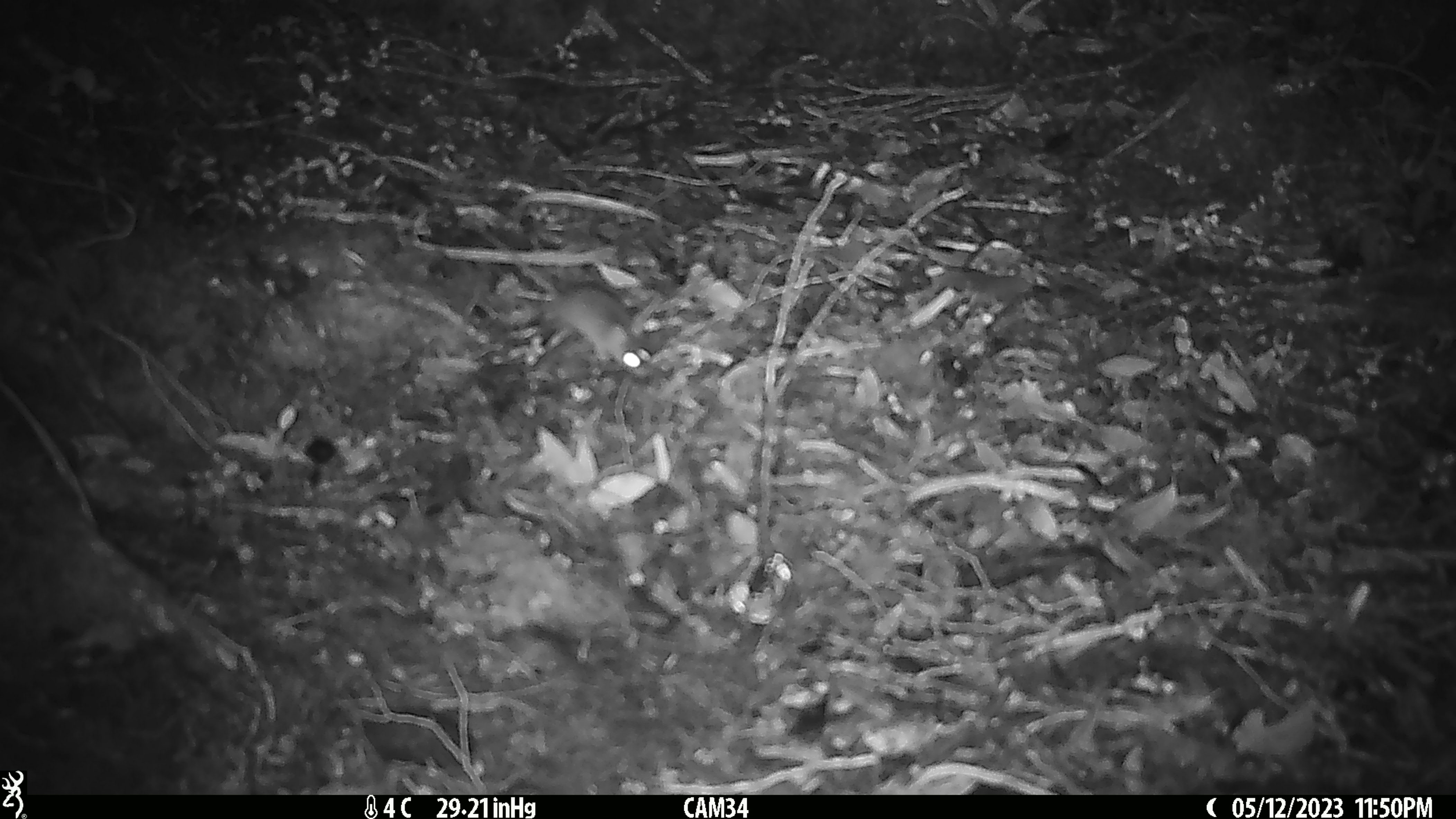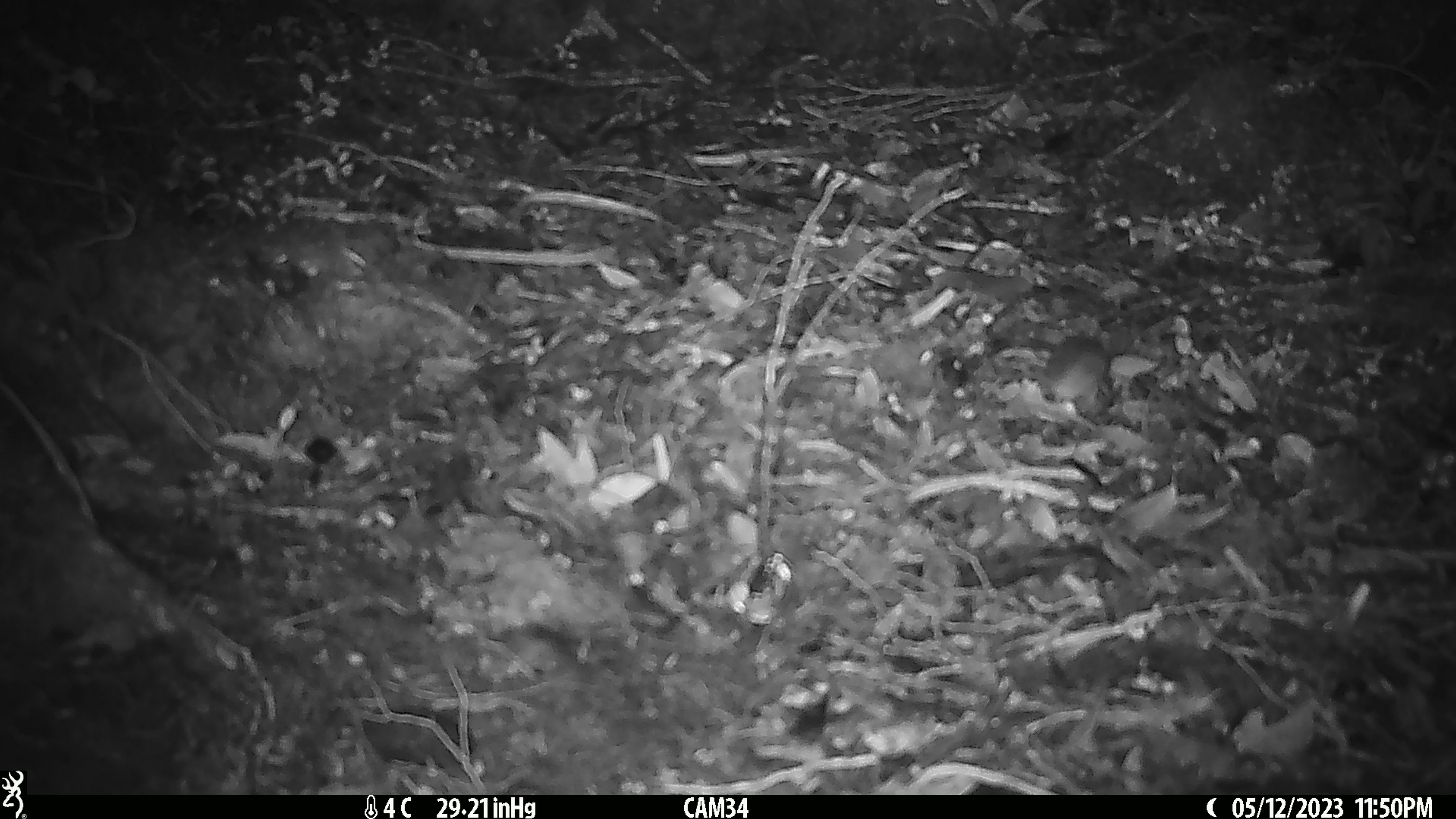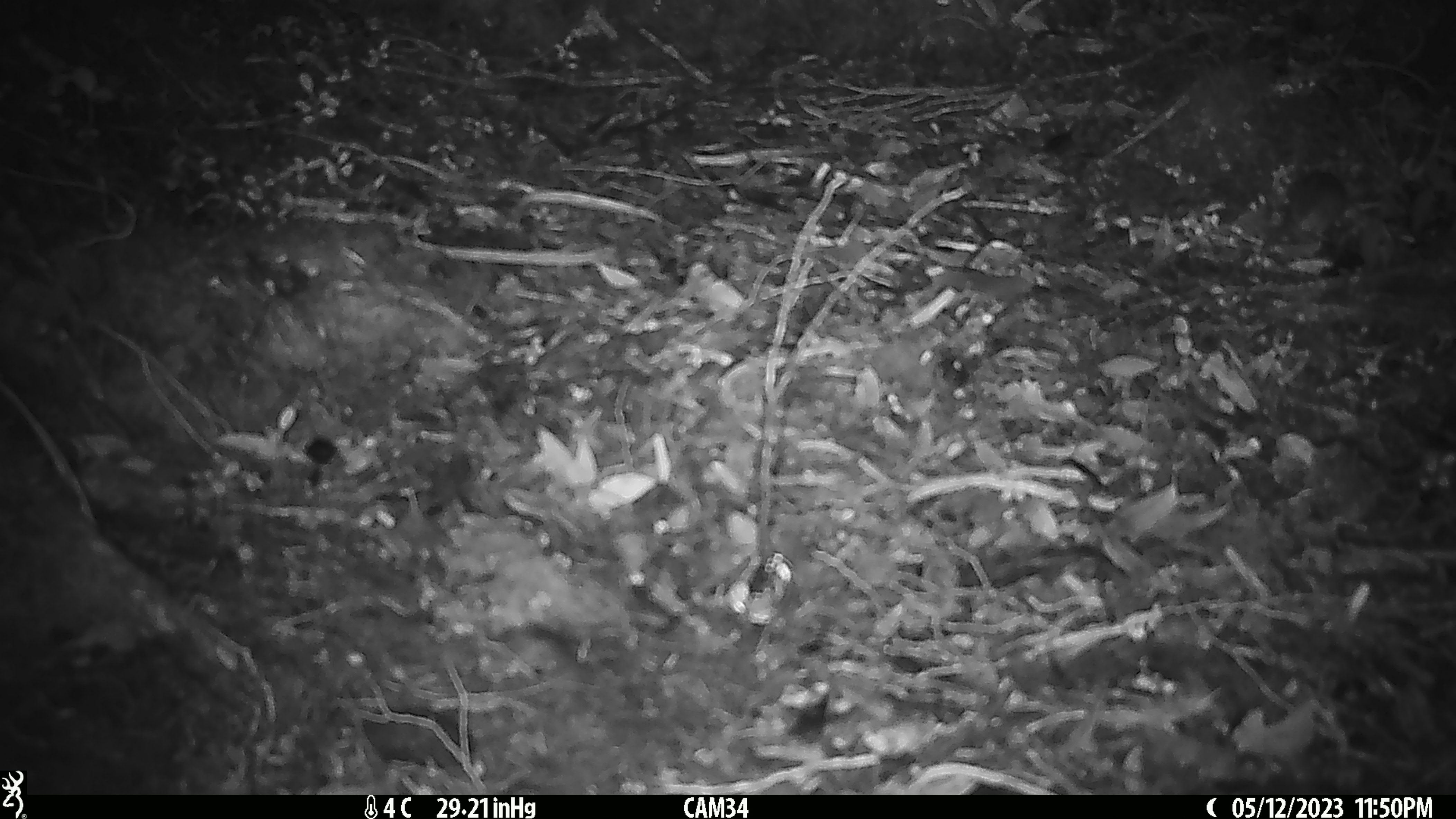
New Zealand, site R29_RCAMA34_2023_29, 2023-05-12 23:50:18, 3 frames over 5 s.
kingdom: Animalia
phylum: Chordata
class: Mammalia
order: Rodentia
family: Muridae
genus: Mus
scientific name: Mus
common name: mouse